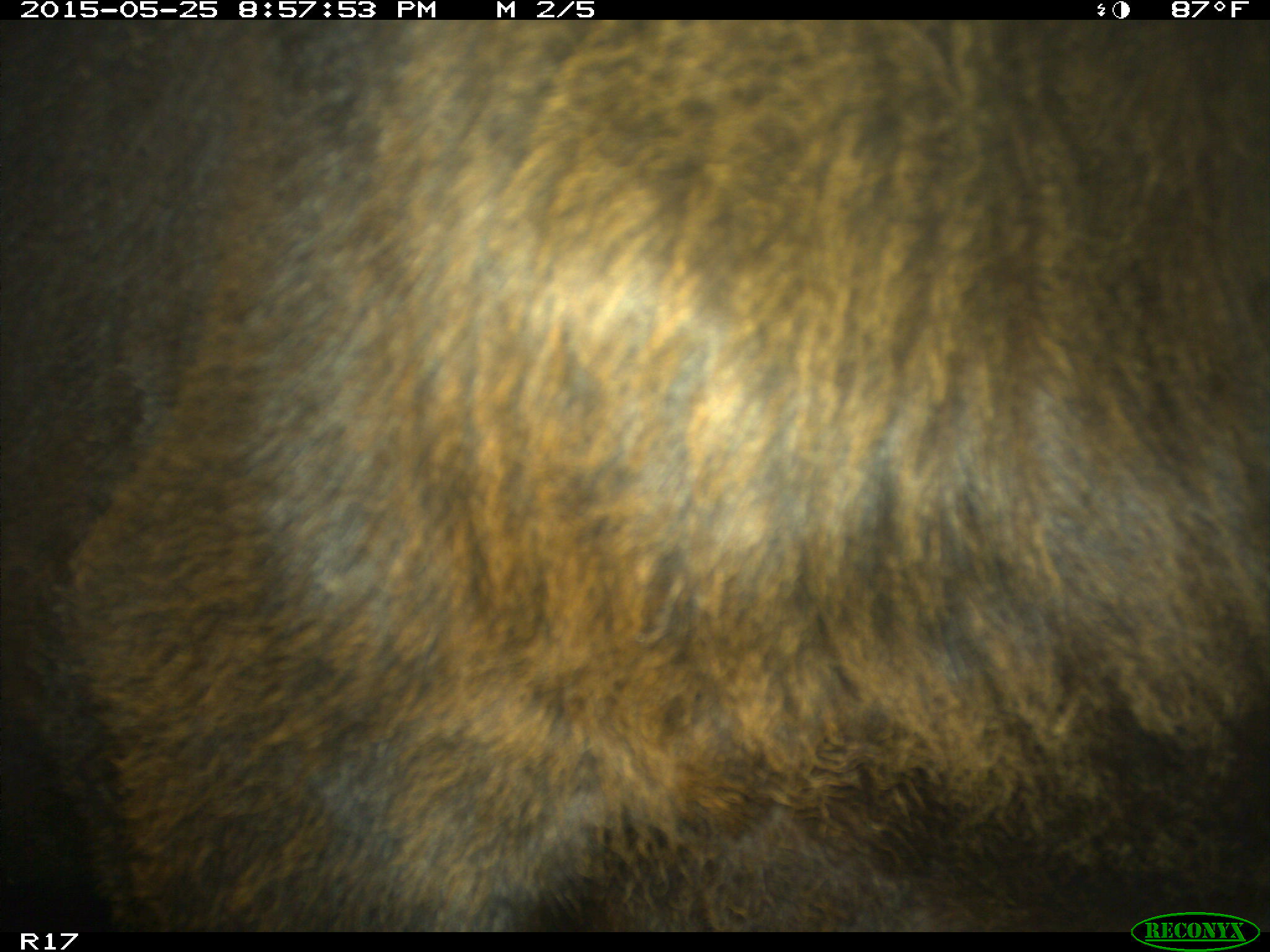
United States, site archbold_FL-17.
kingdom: Animalia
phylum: Chordata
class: Mammalia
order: Artiodactyla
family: Bovidae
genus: Bos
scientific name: Bos taurus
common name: domestic cow